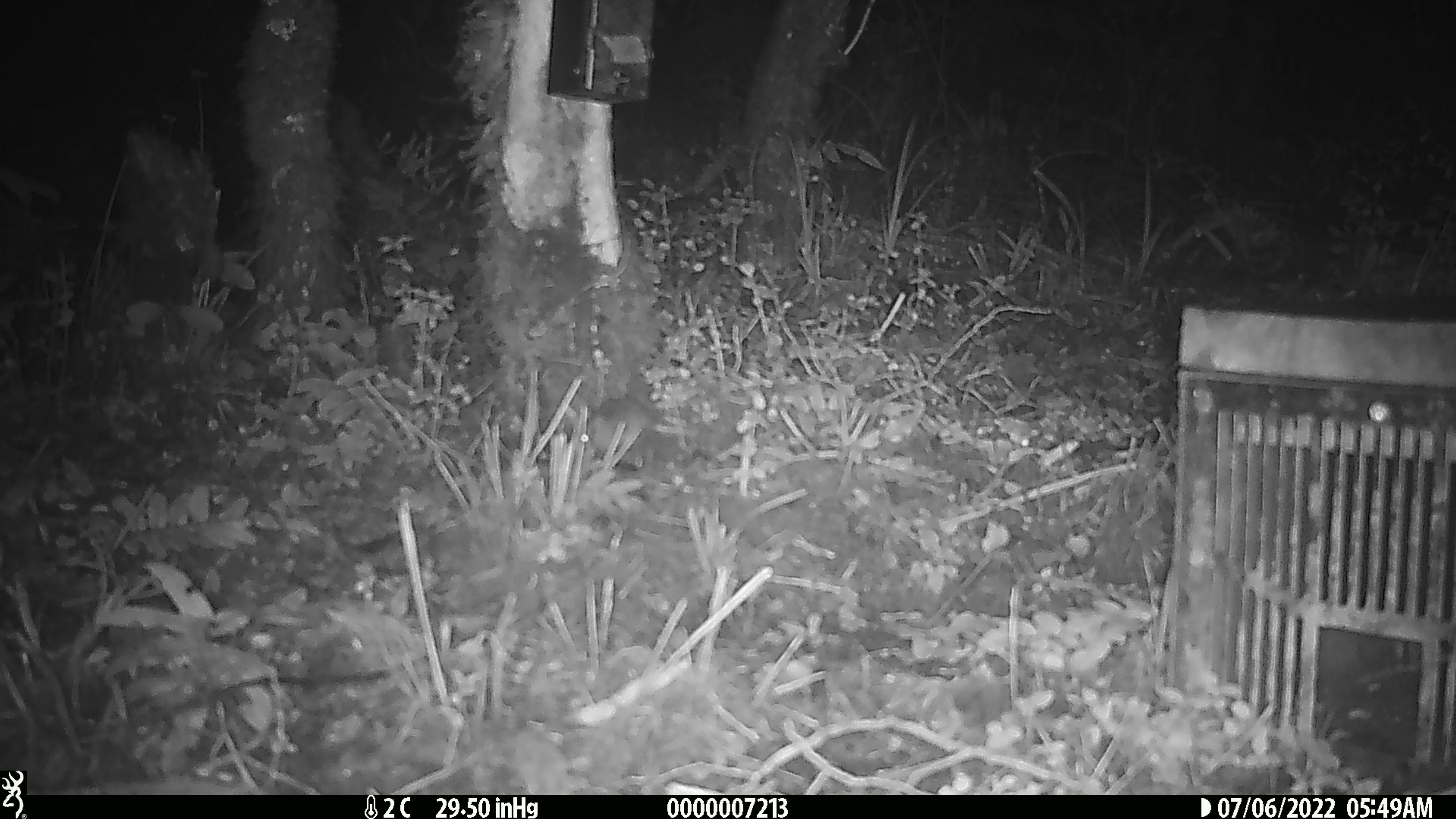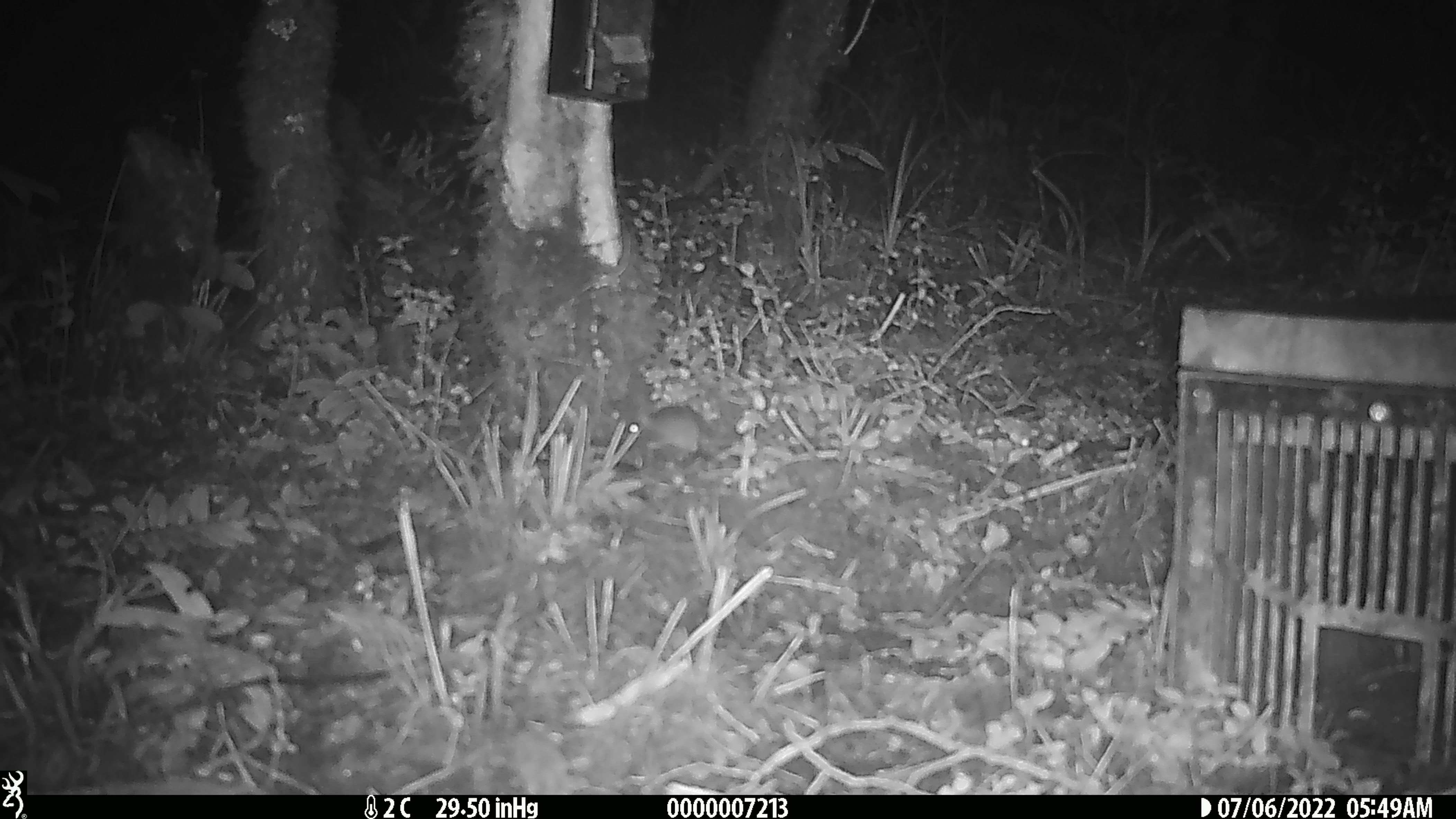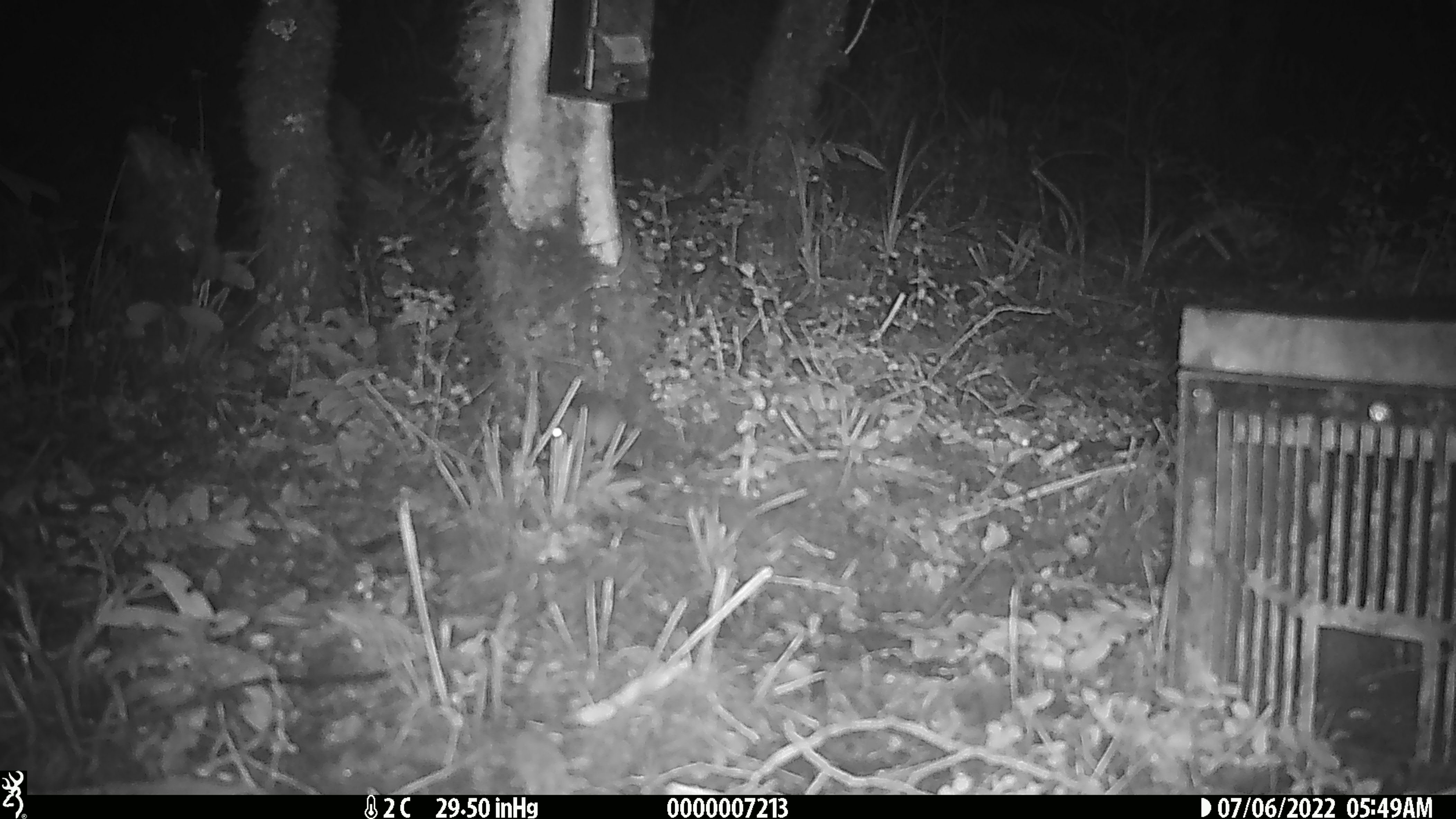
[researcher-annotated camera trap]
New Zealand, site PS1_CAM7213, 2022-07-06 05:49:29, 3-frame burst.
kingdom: Animalia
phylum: Chordata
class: Mammalia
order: Rodentia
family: Muridae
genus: Mus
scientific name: Mus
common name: mouse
Mouse (Mus).